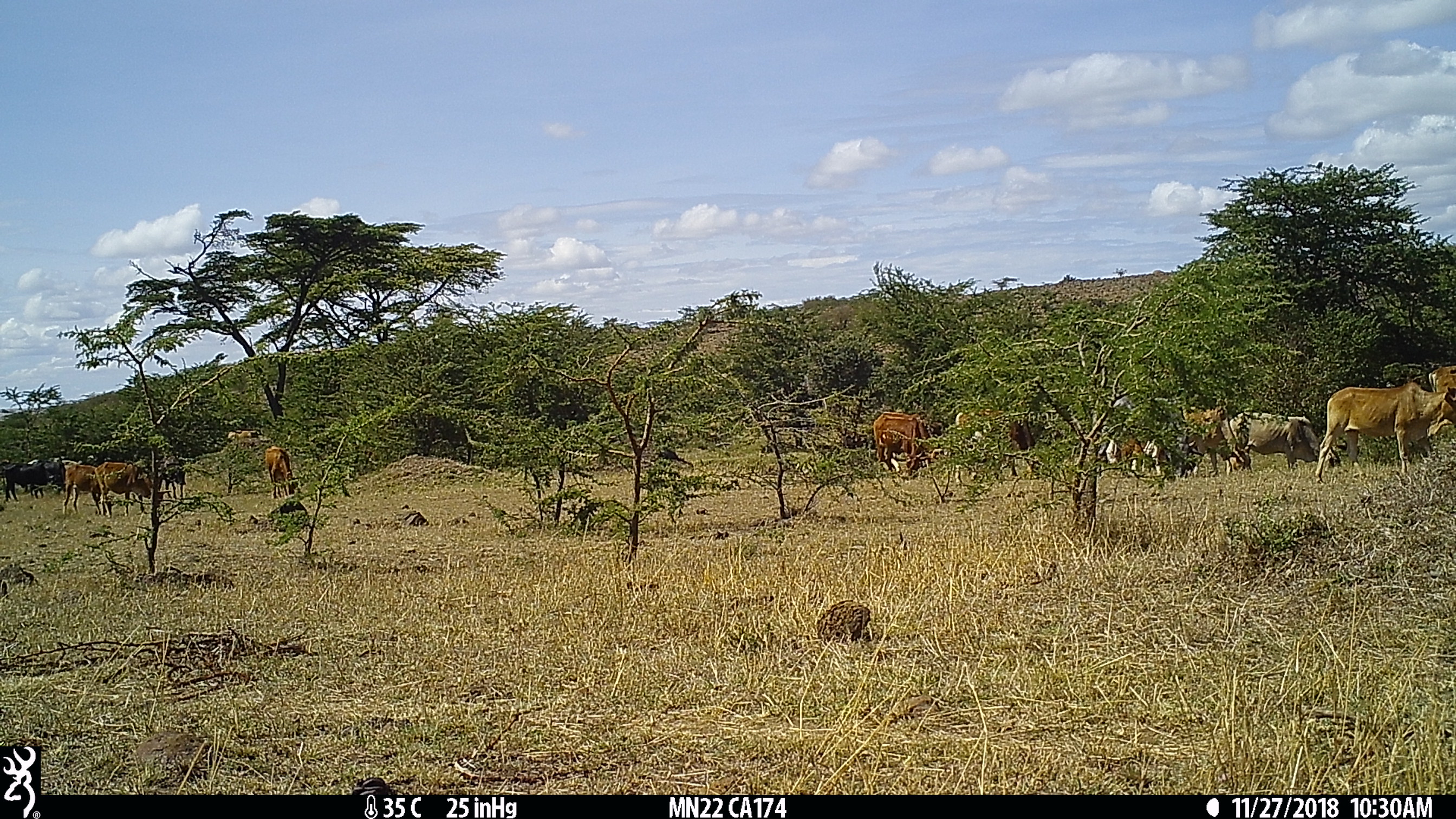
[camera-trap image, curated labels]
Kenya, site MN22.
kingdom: Animalia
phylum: Chordata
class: Mammalia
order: Artiodactyla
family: Bovidae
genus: Bos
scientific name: Bos taurus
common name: cattle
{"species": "cattle (Bos taurus)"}